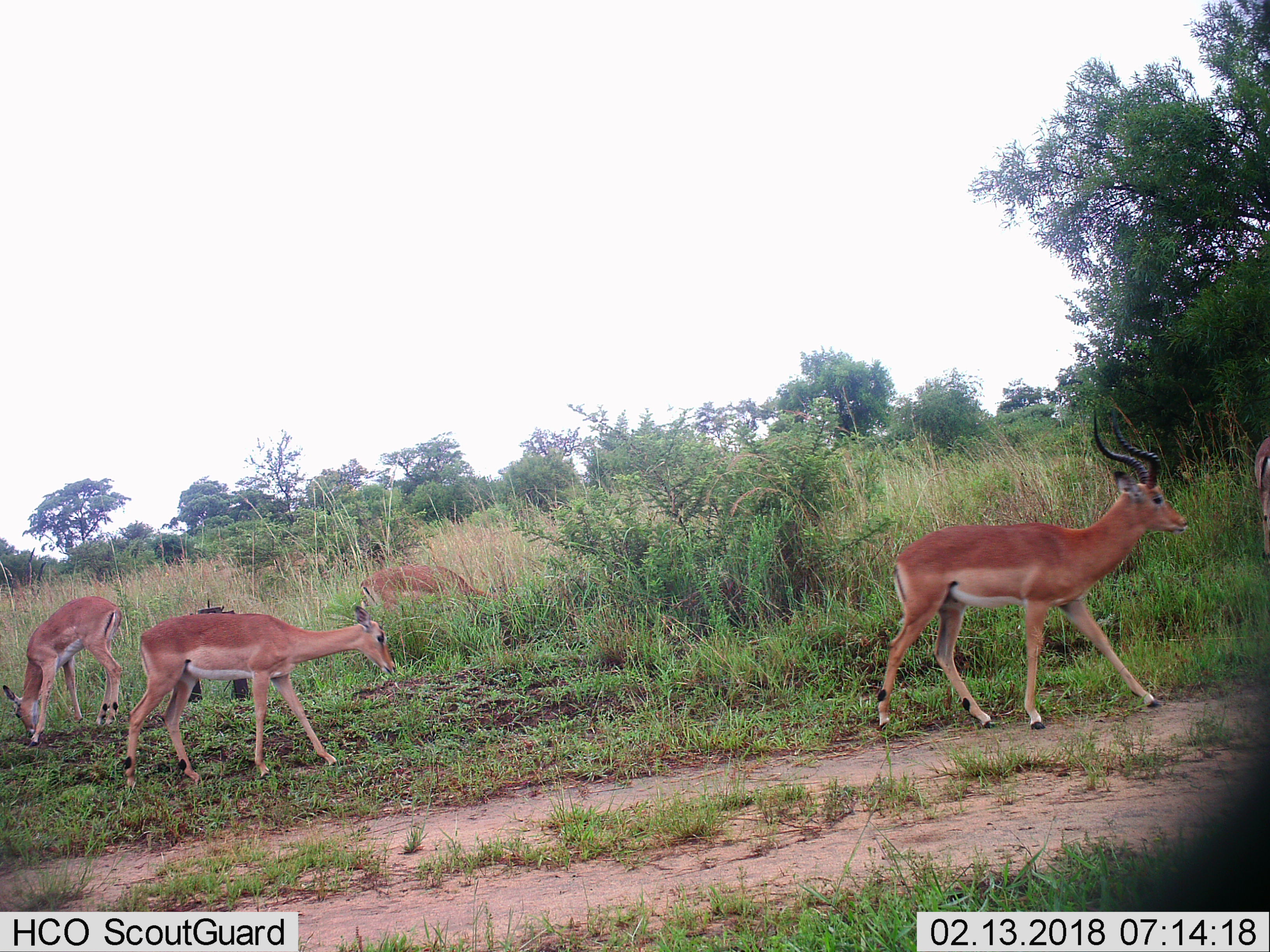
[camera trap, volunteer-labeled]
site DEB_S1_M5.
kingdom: Animalia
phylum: Chordata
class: Mammalia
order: Artiodactyla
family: Bovidae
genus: Aepyceros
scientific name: Aepyceros melampus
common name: impala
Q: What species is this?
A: Impala (Aepyceros melampus).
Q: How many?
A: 5.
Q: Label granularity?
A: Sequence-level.